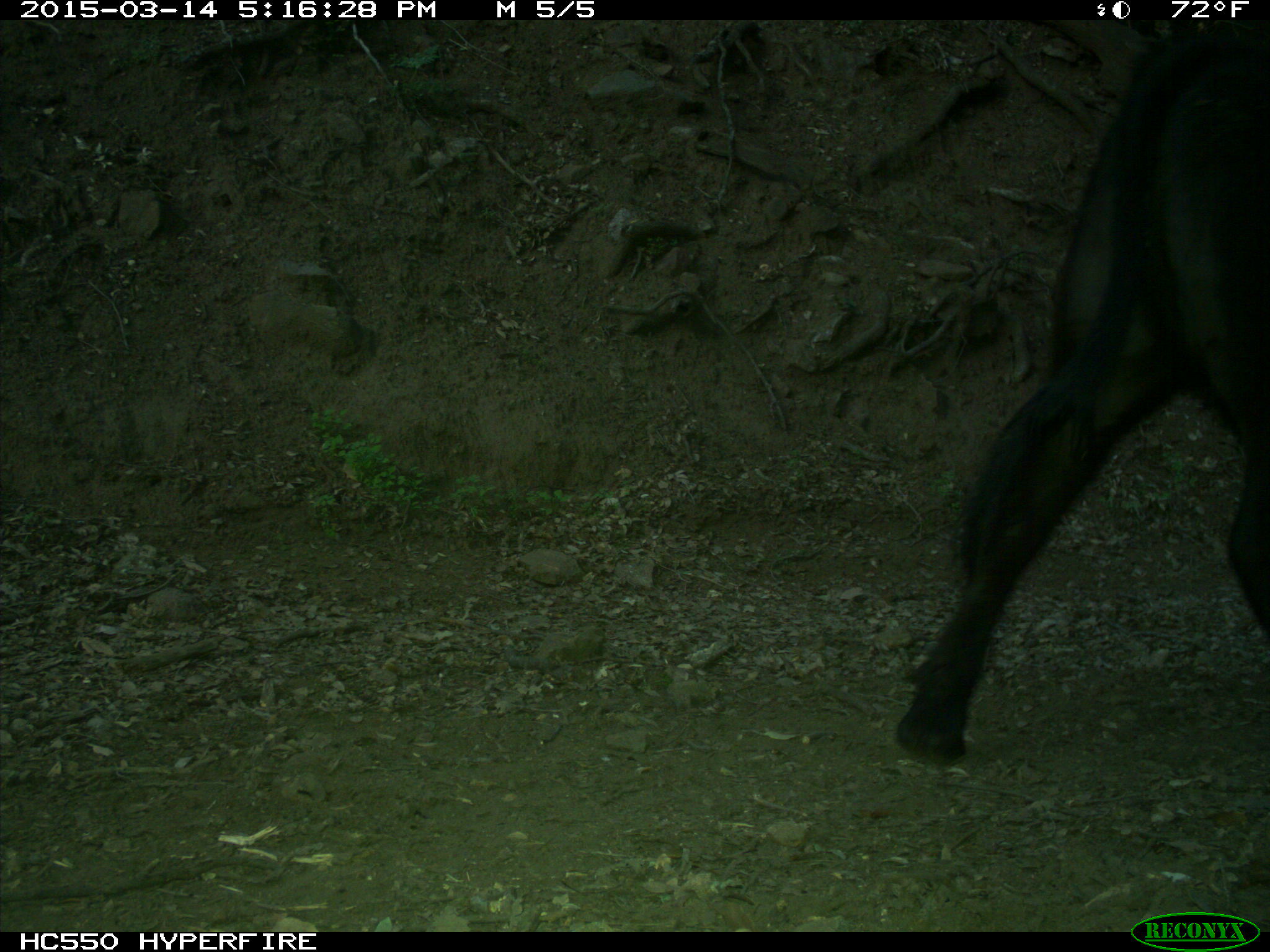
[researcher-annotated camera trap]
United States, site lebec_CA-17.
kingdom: Animalia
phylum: Chordata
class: Mammalia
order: Artiodactyla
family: Bovidae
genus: Bos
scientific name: Bos taurus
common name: domestic cow